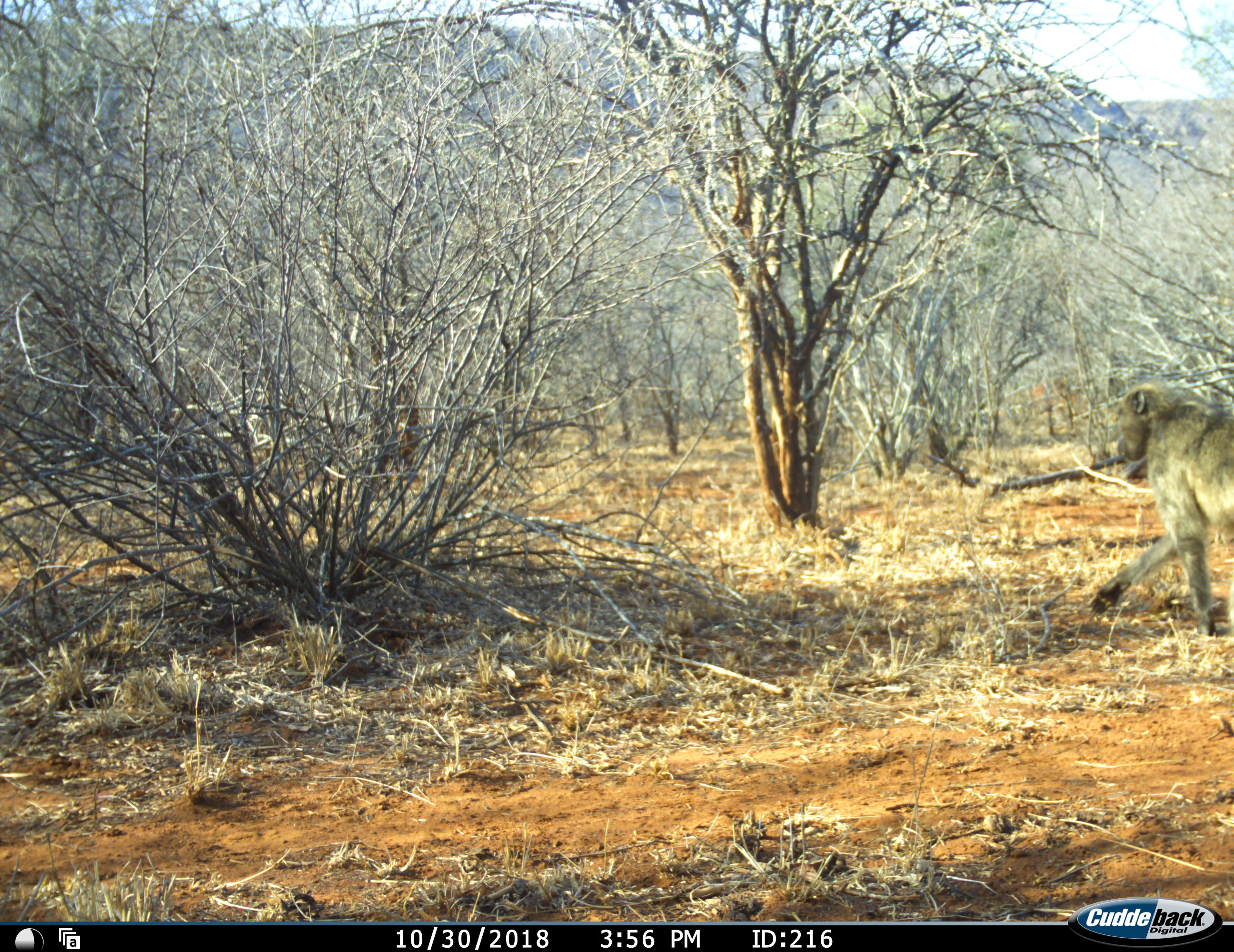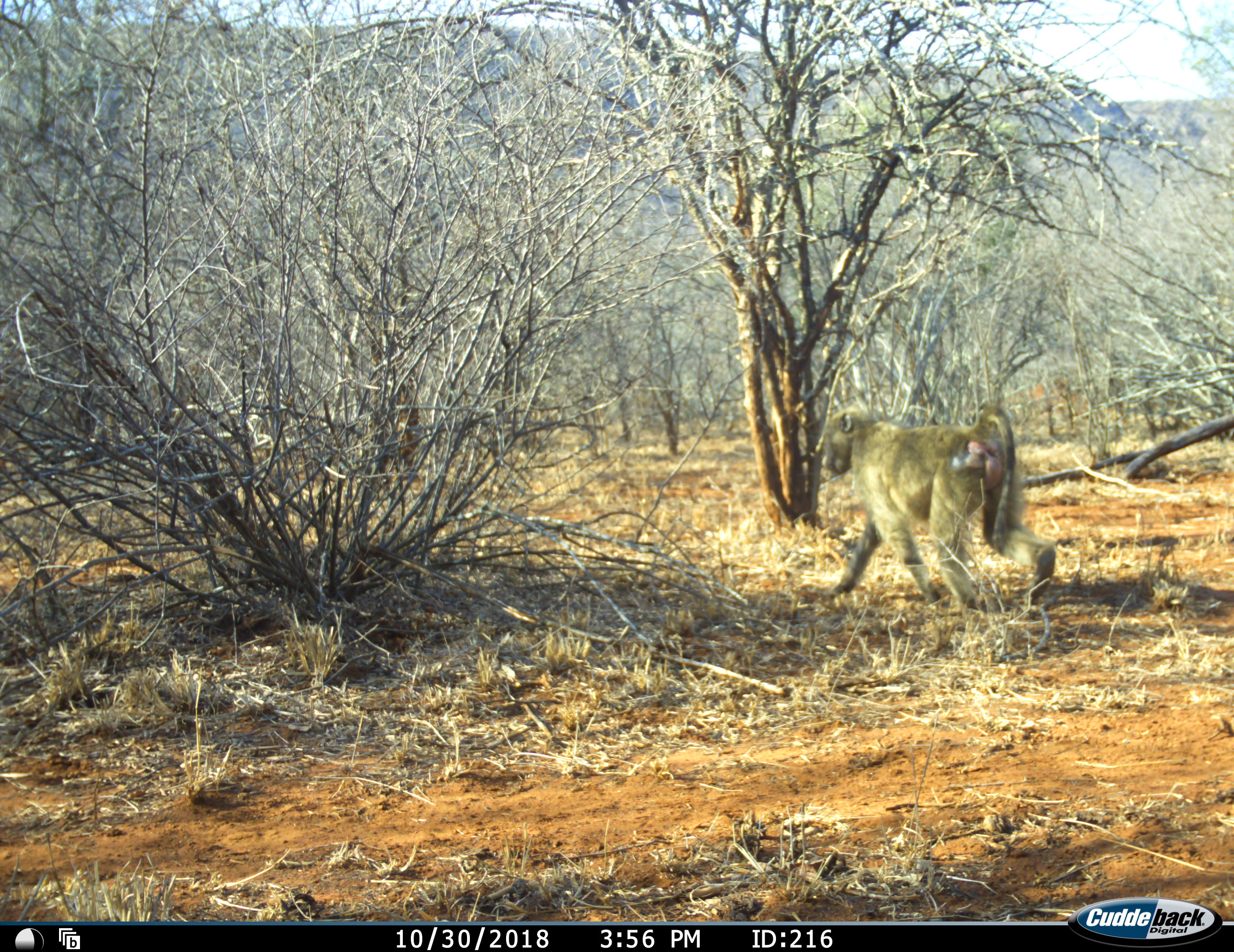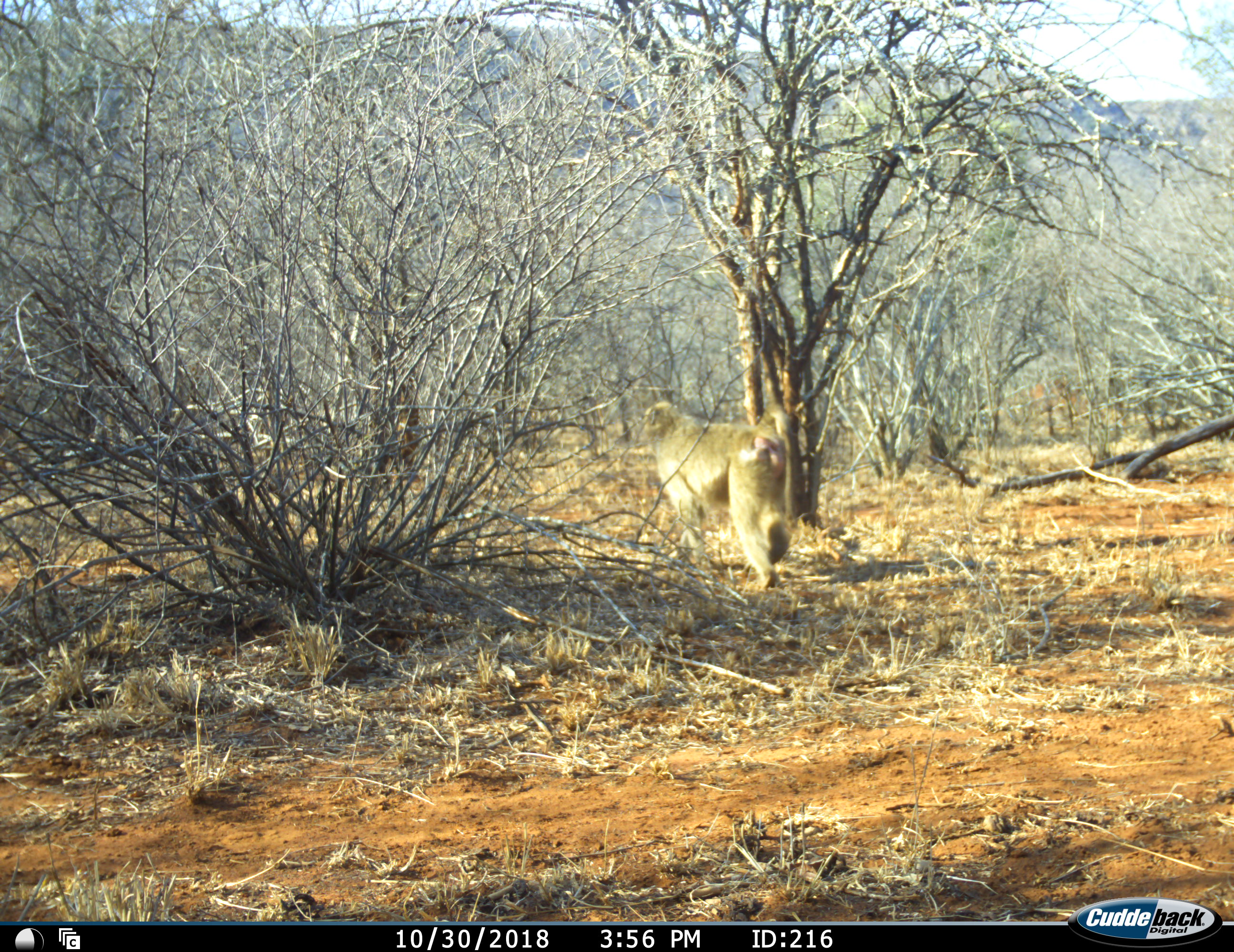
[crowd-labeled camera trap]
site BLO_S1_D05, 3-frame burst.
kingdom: Animalia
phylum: Chordata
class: Mammalia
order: Primates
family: Cercopithecidae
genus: Papio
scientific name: Papio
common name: baboon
Baboon (Papio), count 1. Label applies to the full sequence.